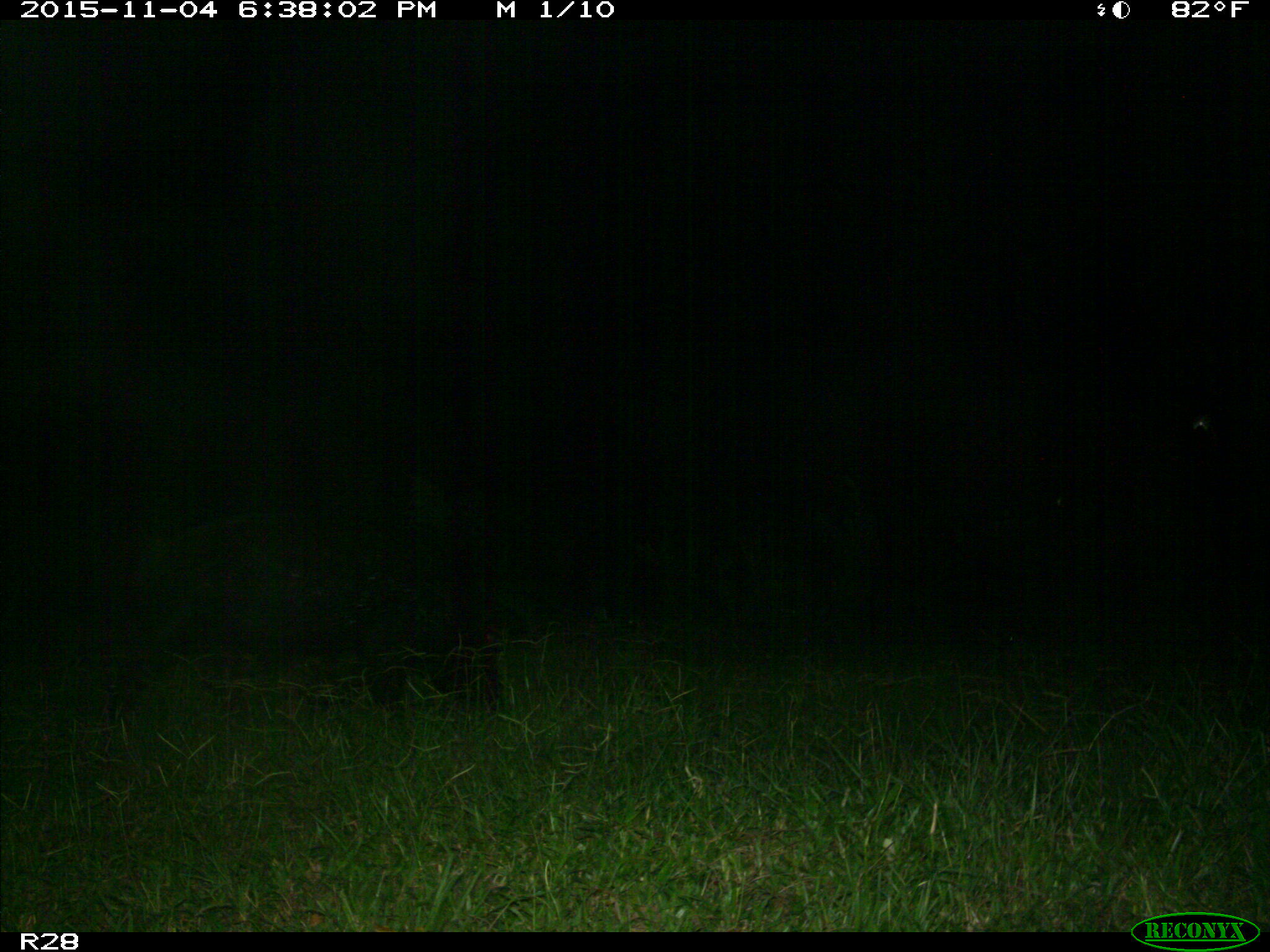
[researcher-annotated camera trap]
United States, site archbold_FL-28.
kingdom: Animalia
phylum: Chordata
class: Mammalia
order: Artiodactyla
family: Suidae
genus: Sus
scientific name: Sus scrofa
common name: wild boar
Sus scrofa (wild boar).